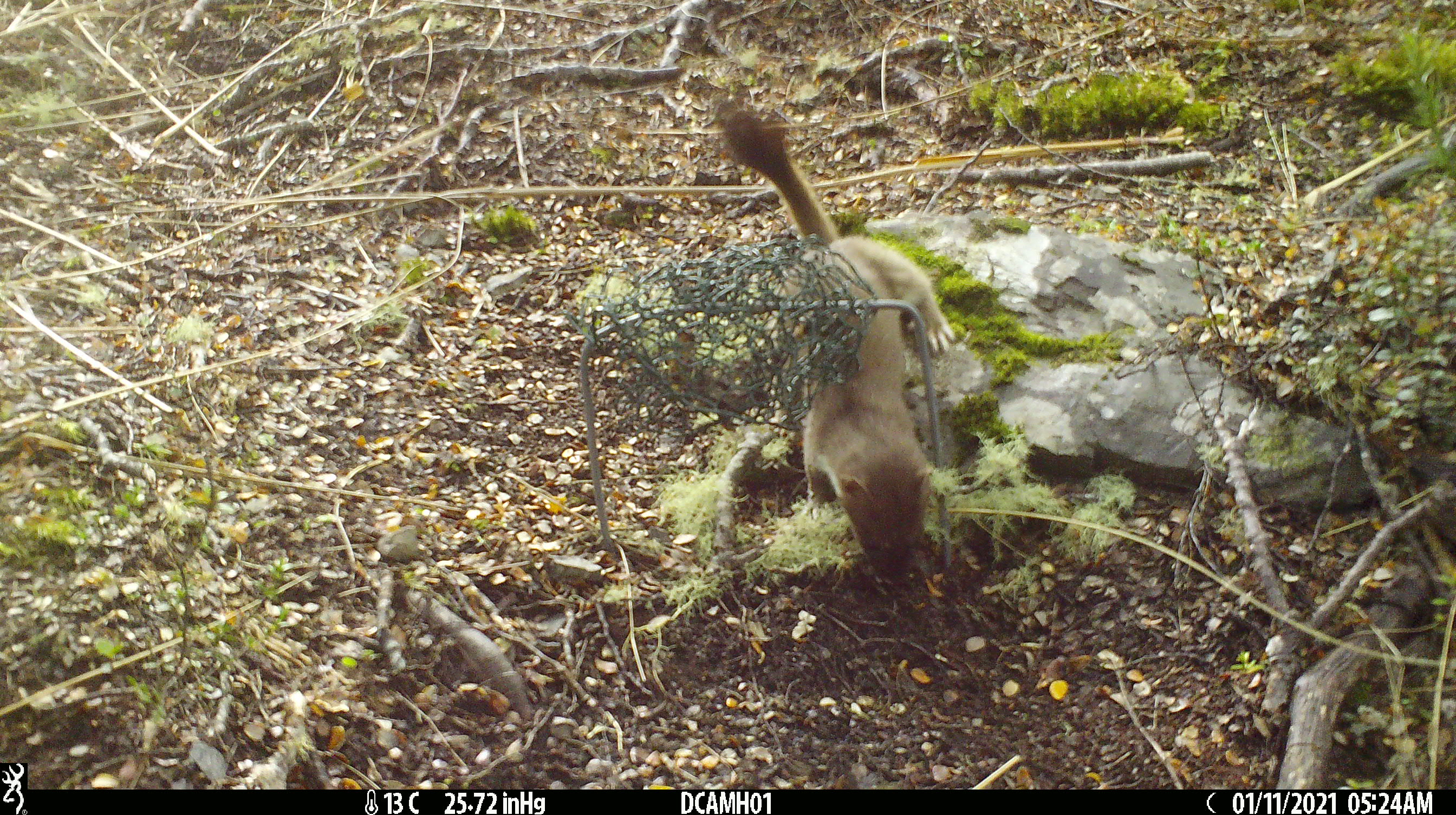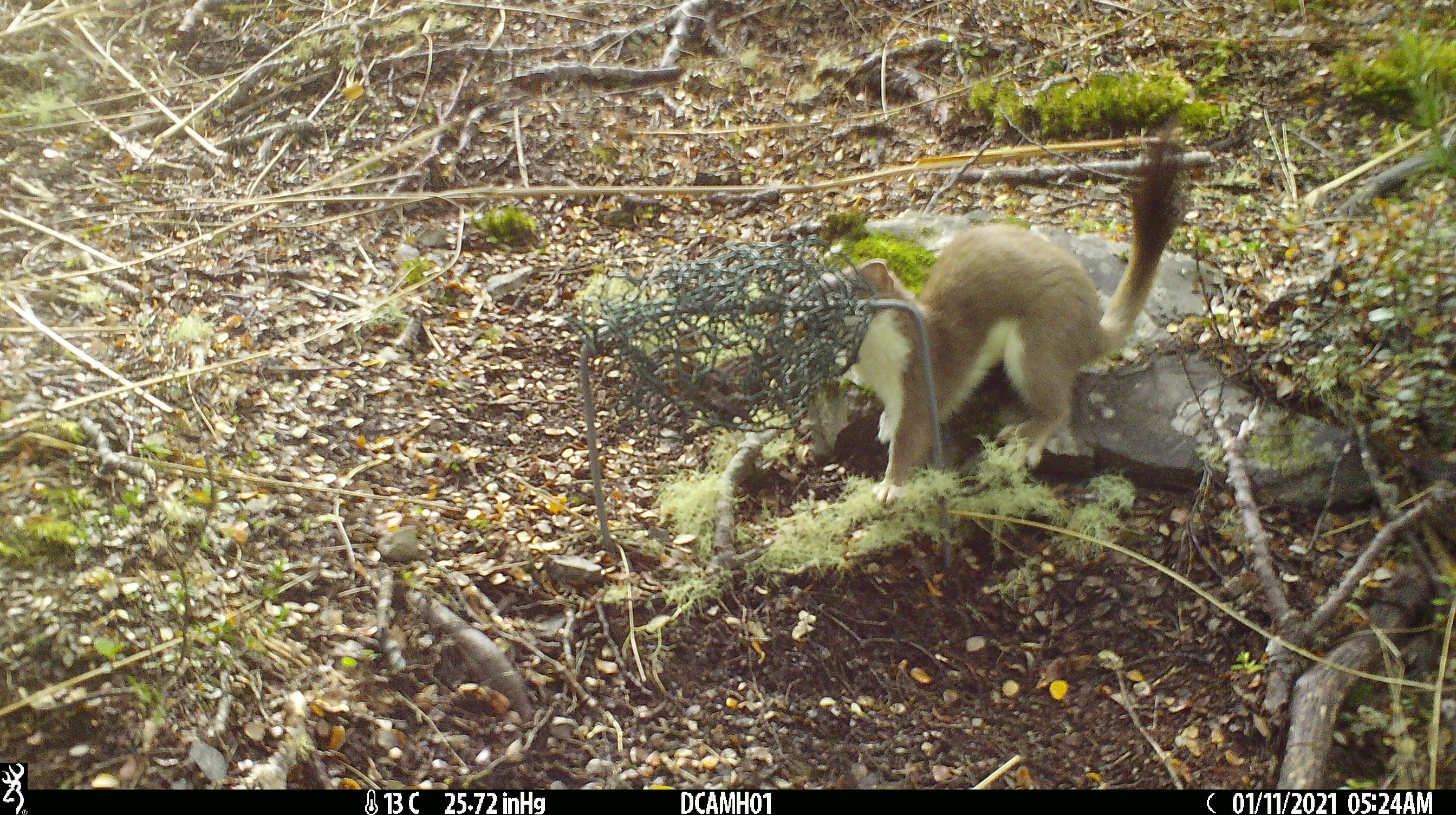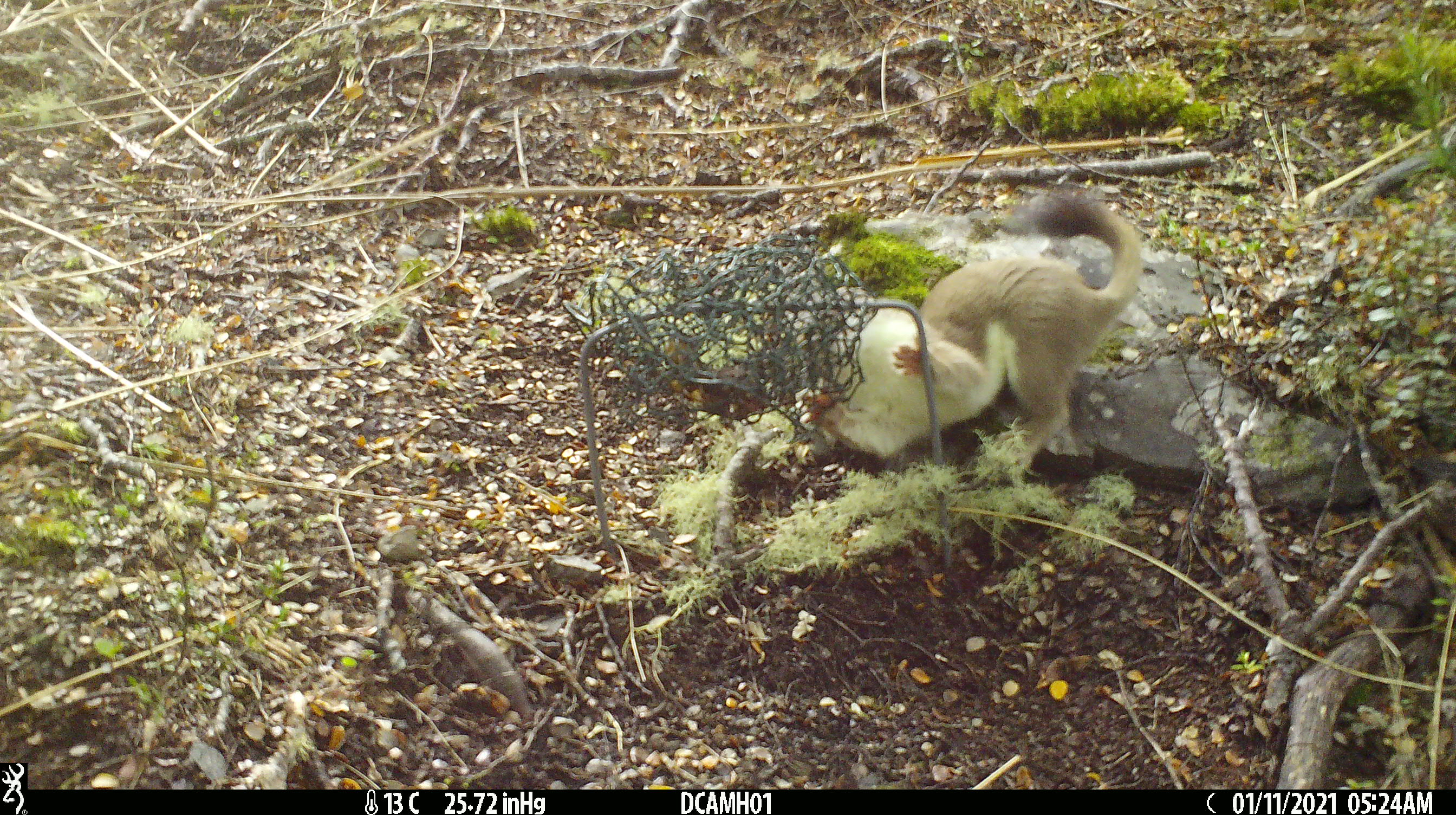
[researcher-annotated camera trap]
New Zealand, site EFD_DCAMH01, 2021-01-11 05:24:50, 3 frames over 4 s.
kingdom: Animalia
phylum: Chordata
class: Mammalia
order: Carnivora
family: Mustelidae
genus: Mustela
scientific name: Mustela erminea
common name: stoat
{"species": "stoat (Mustela erminea)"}